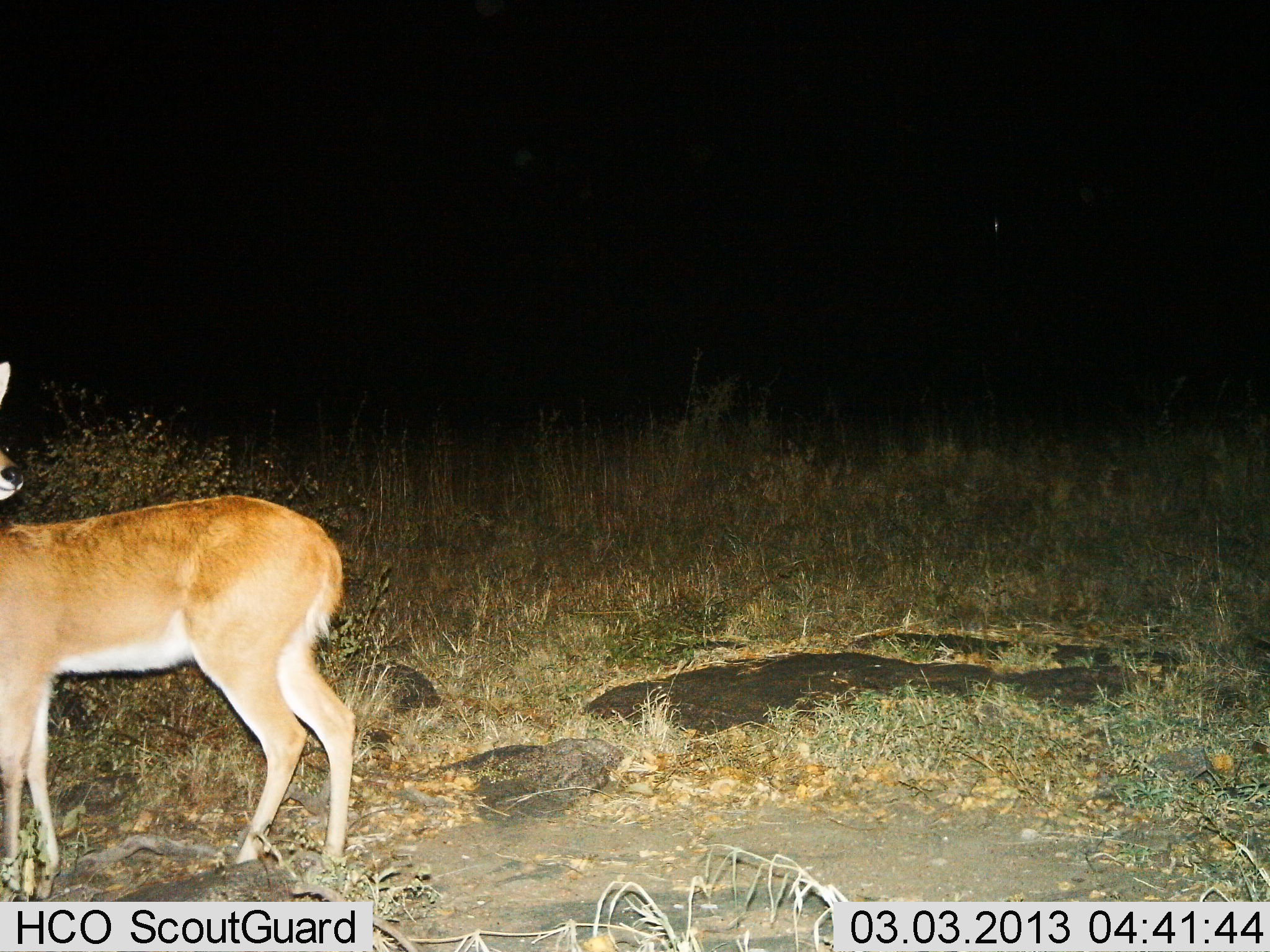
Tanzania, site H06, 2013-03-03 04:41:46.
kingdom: Animalia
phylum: Chordata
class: Mammalia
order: Artiodactyla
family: Bovidae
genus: Redunca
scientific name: Redunca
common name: reedbuck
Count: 1.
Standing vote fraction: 93%.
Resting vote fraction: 0%.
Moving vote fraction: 7%.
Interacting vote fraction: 0%.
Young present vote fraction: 0%.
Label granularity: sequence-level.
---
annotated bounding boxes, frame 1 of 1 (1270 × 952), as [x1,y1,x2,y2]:
animal: [0,361,355,900]